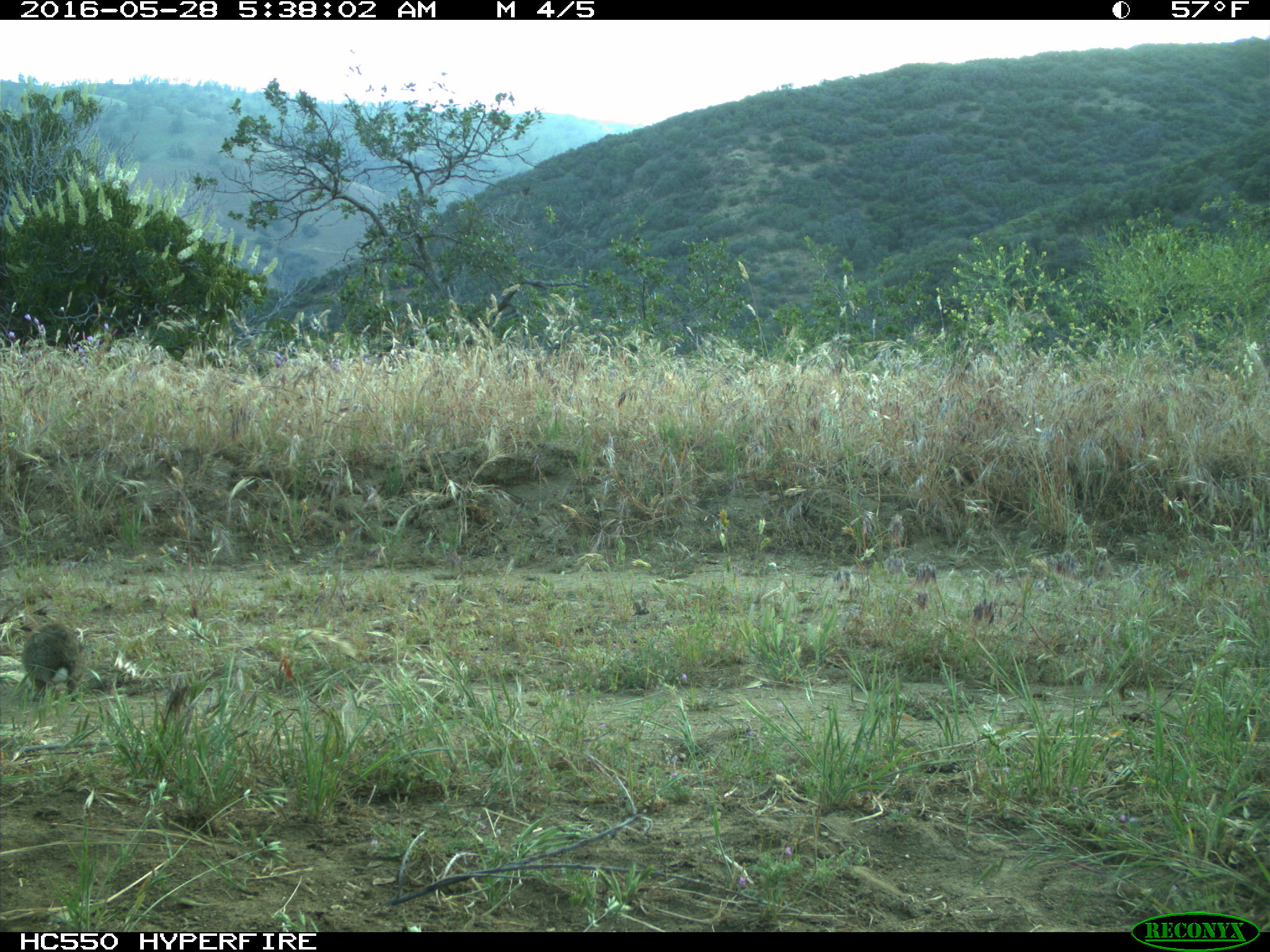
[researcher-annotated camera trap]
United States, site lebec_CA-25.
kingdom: Animalia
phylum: Chordata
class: Mammalia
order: Lagomorpha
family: Leporidae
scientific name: Leporidae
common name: rabbits and hares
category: unidentified rabbit